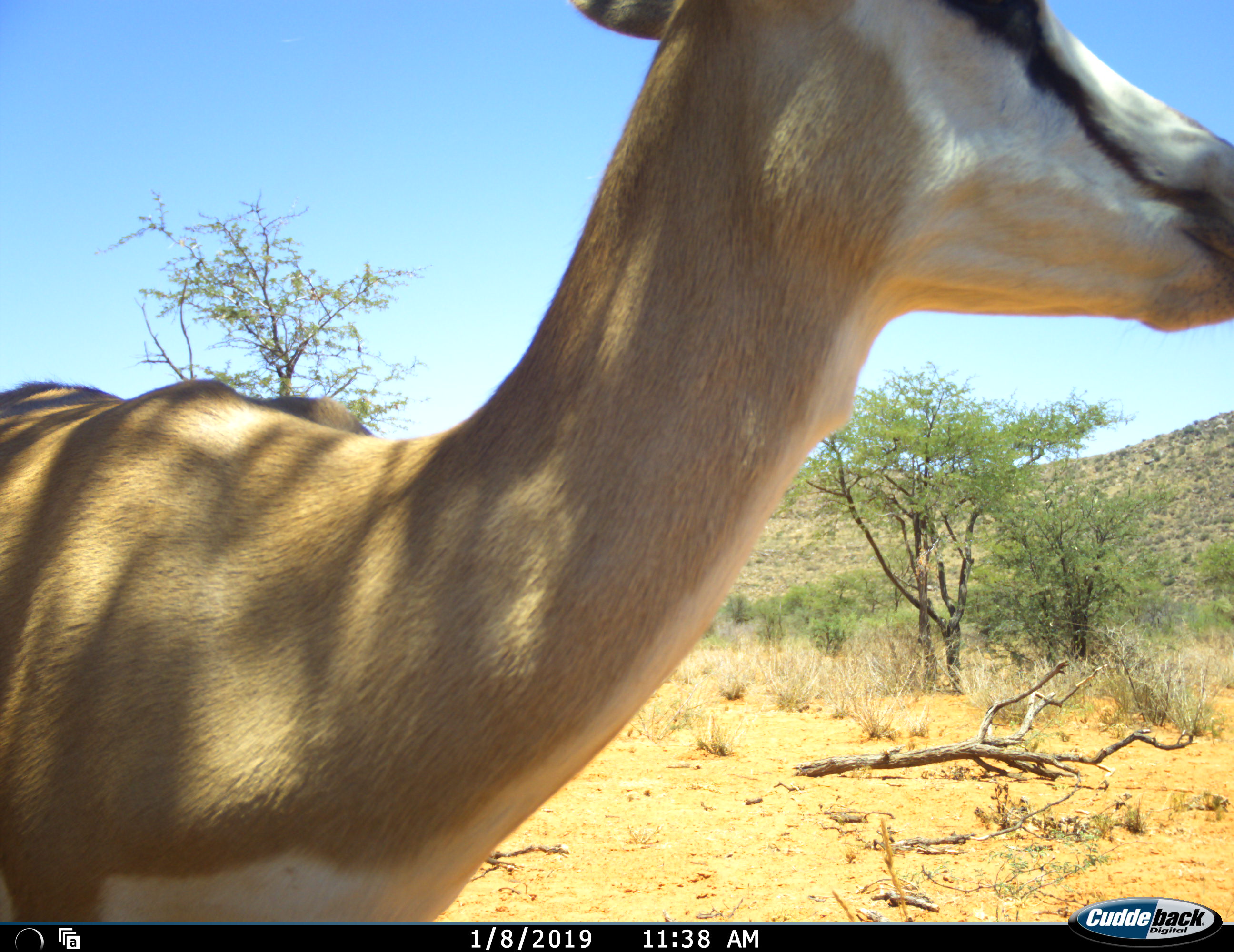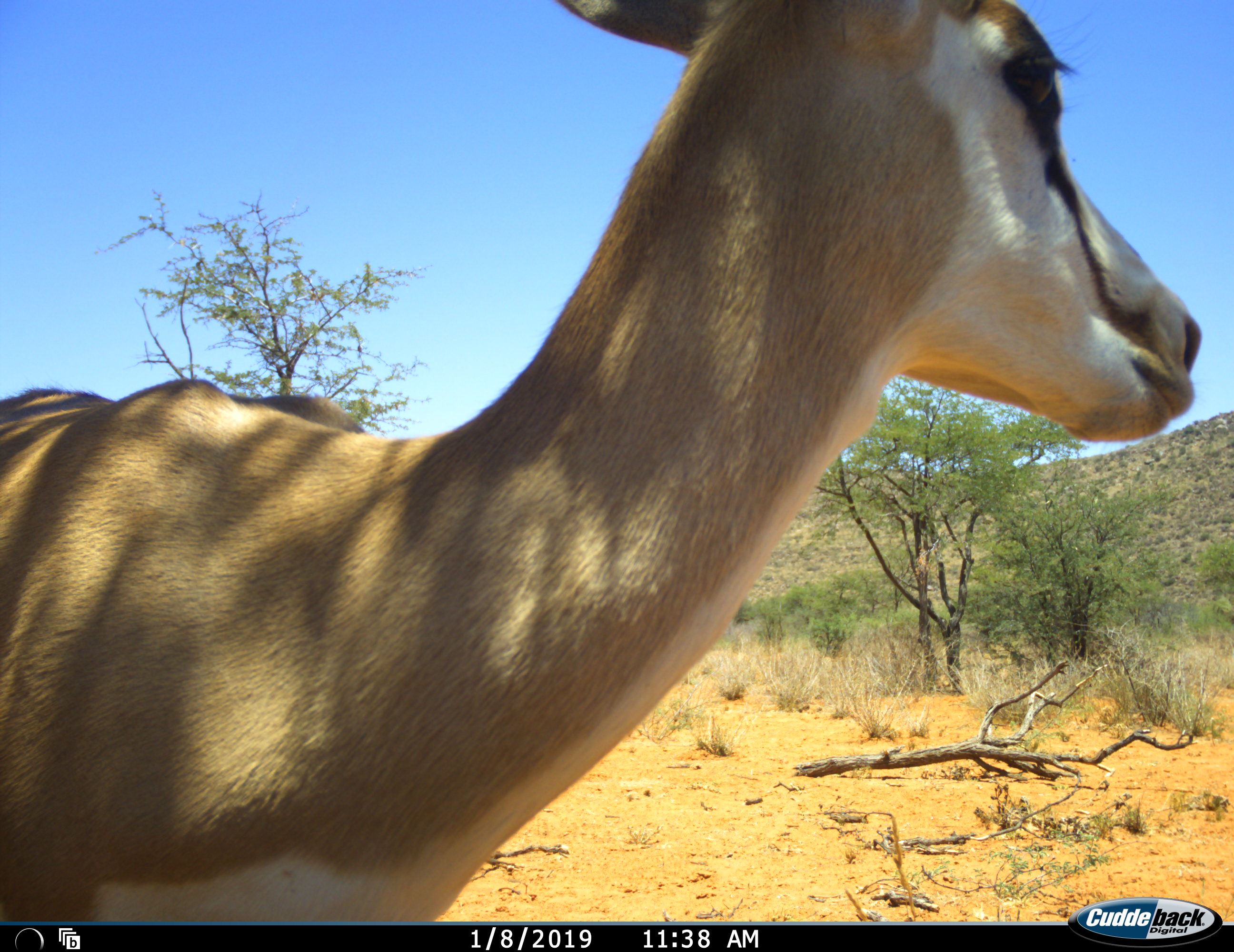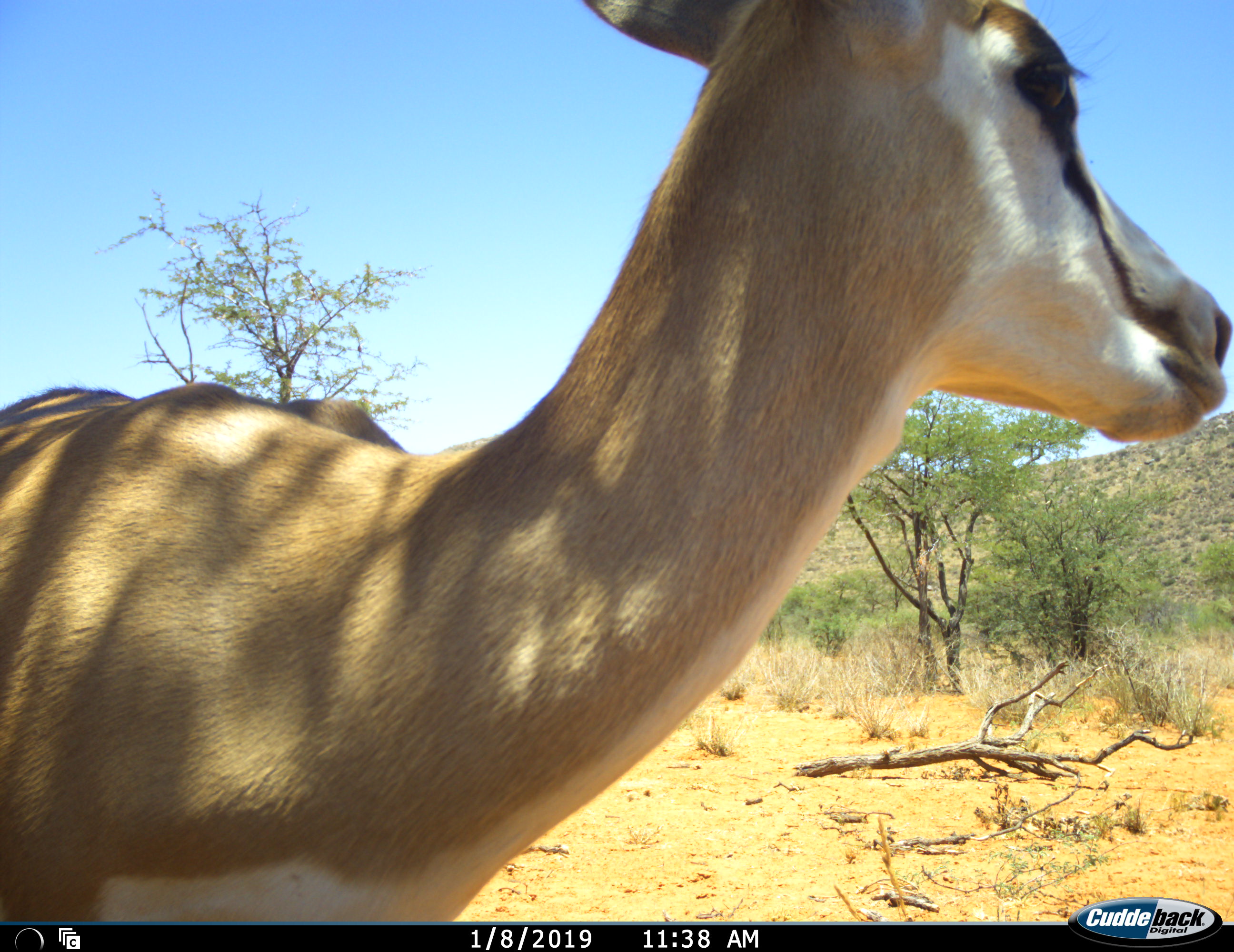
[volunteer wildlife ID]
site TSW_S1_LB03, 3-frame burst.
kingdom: Animalia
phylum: Chordata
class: Mammalia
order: Artiodactyla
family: Bovidae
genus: Antidorcas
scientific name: Antidorcas marsupialis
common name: springbok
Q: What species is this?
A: Springbok (Antidorcas marsupialis).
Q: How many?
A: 1.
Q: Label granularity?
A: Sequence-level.